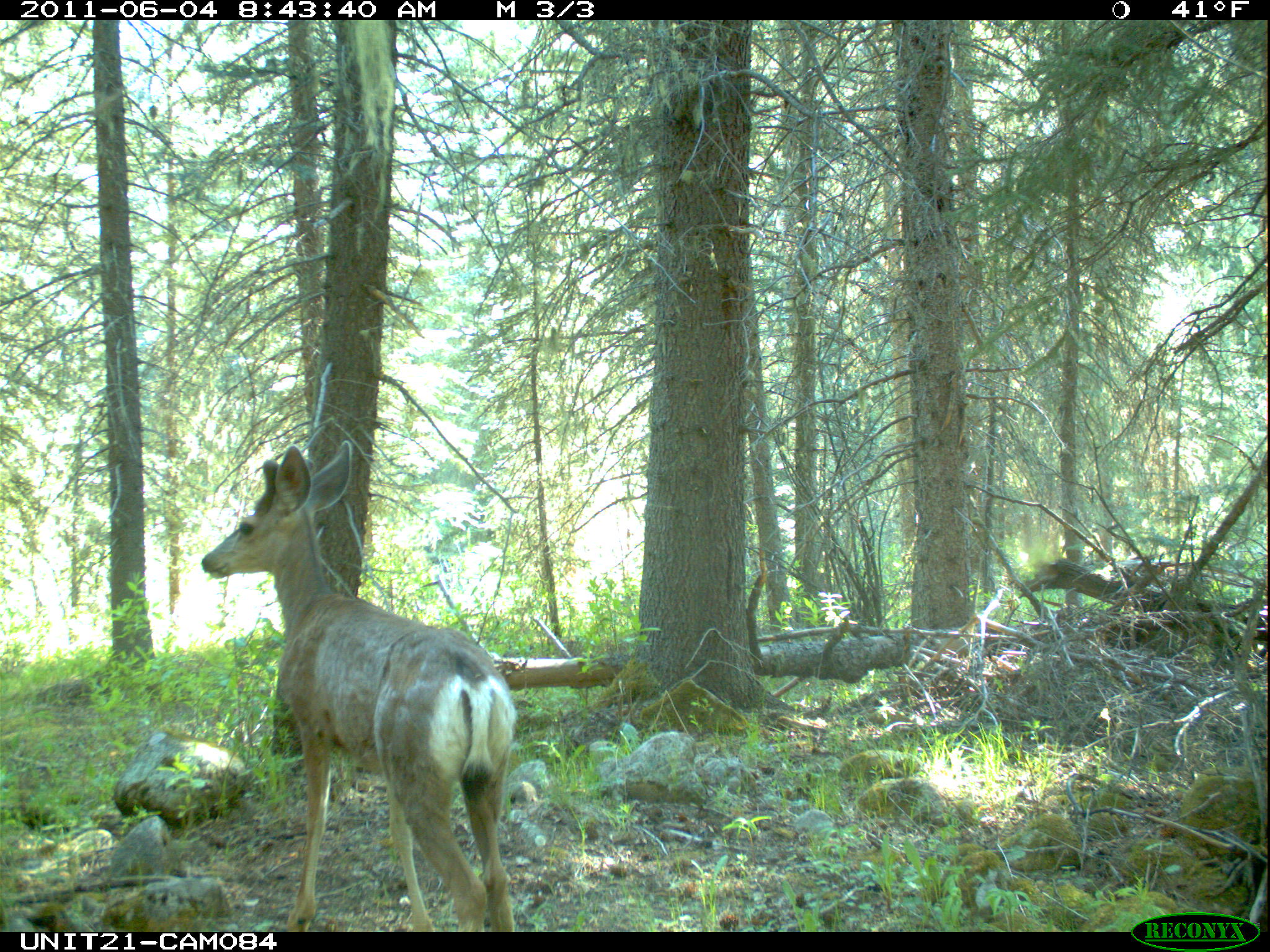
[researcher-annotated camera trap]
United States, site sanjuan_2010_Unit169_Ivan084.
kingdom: Animalia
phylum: Chordata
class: Mammalia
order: Artiodactyla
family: Cervidae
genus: Odocoileus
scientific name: Odocoileus hemionus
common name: mule deer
Odocoileus hemionus (mule deer).